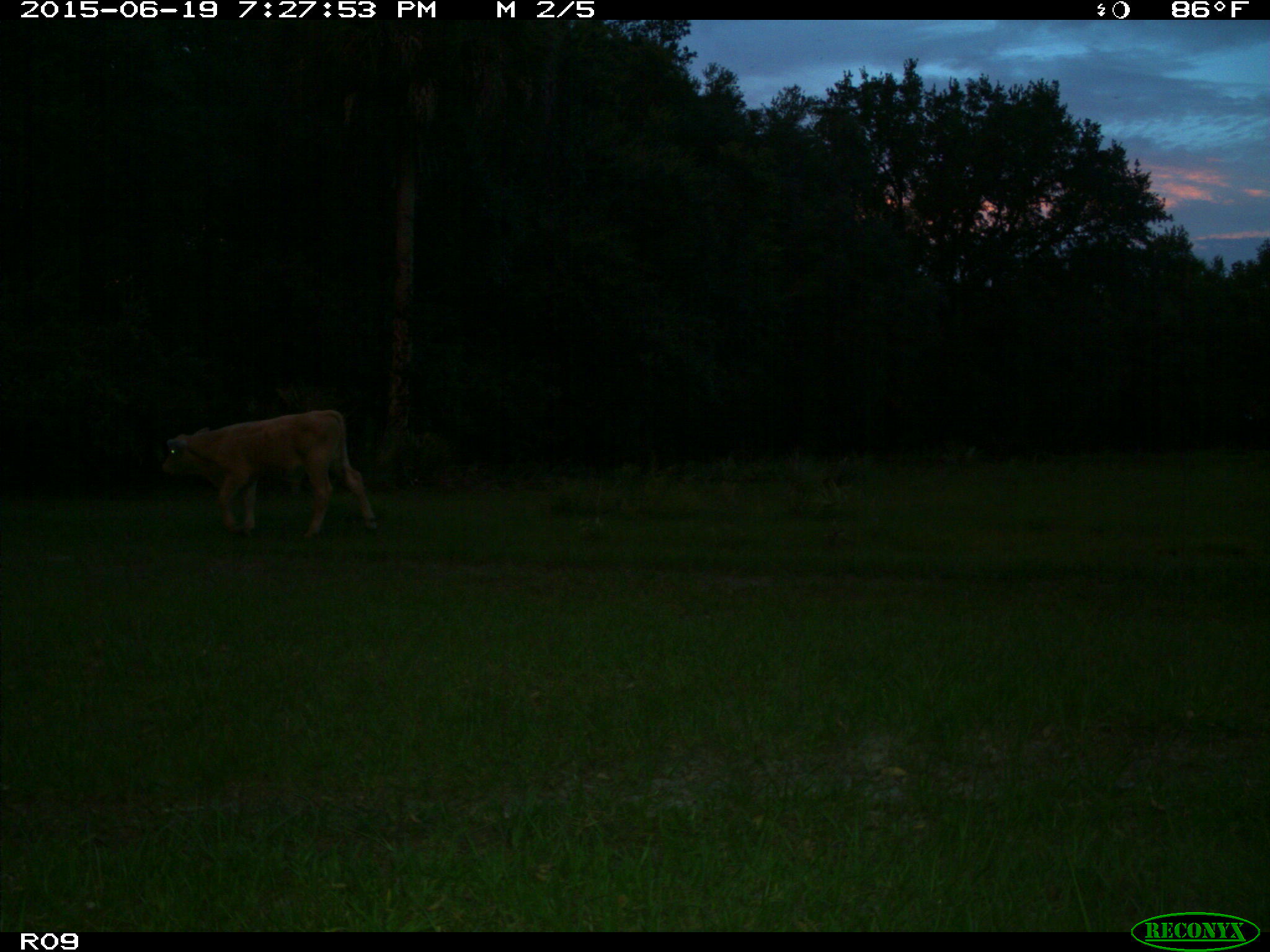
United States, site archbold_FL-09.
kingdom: Animalia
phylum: Chordata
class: Mammalia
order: Artiodactyla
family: Bovidae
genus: Bos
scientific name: Bos taurus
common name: domestic cow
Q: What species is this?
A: Bos taurus (domestic cow).